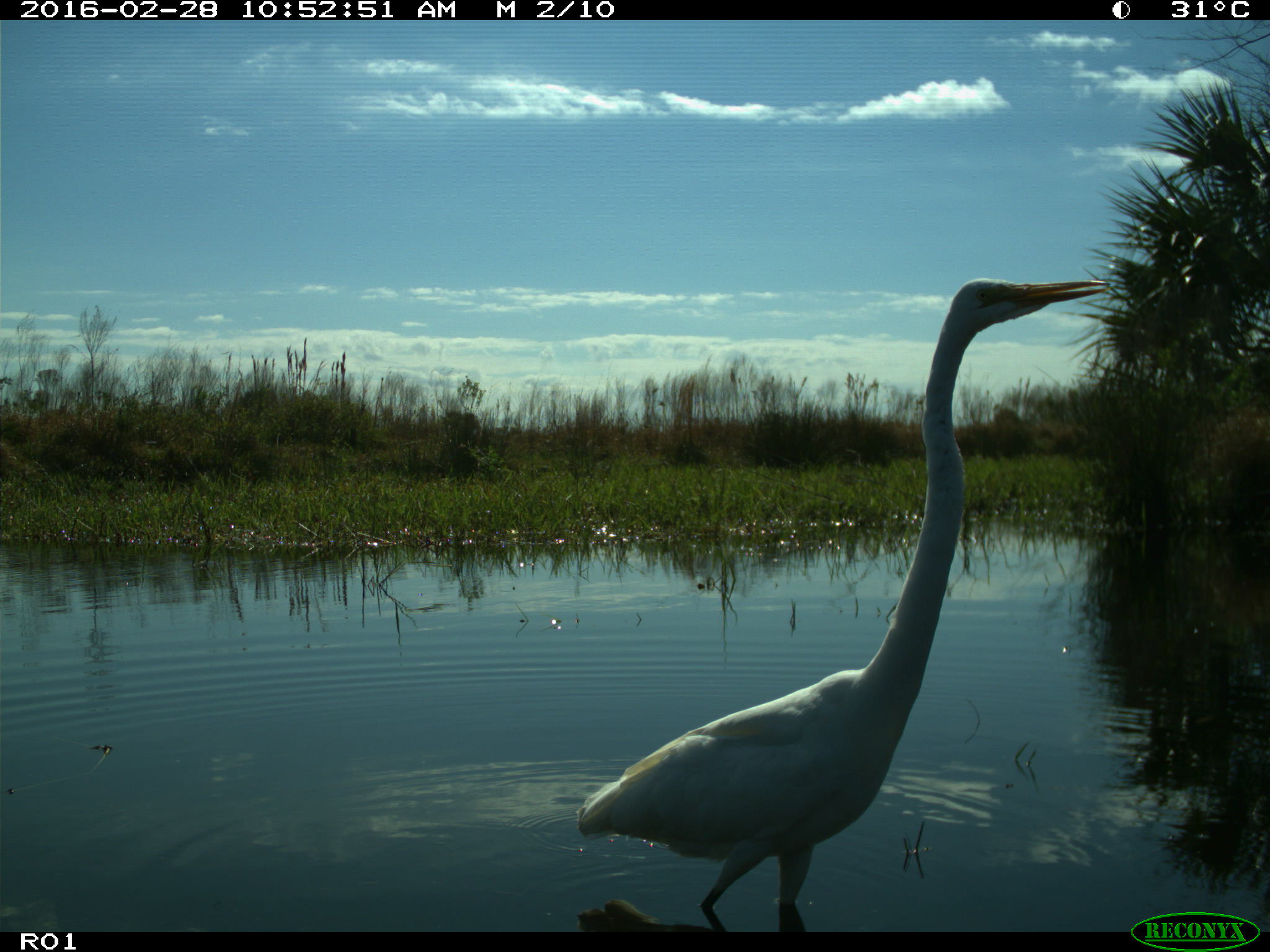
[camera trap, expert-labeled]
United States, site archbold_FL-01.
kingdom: Animalia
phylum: Chordata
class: Aves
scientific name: Aves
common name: birds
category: unidentified bird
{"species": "unidentified bird (birds) (Aves)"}